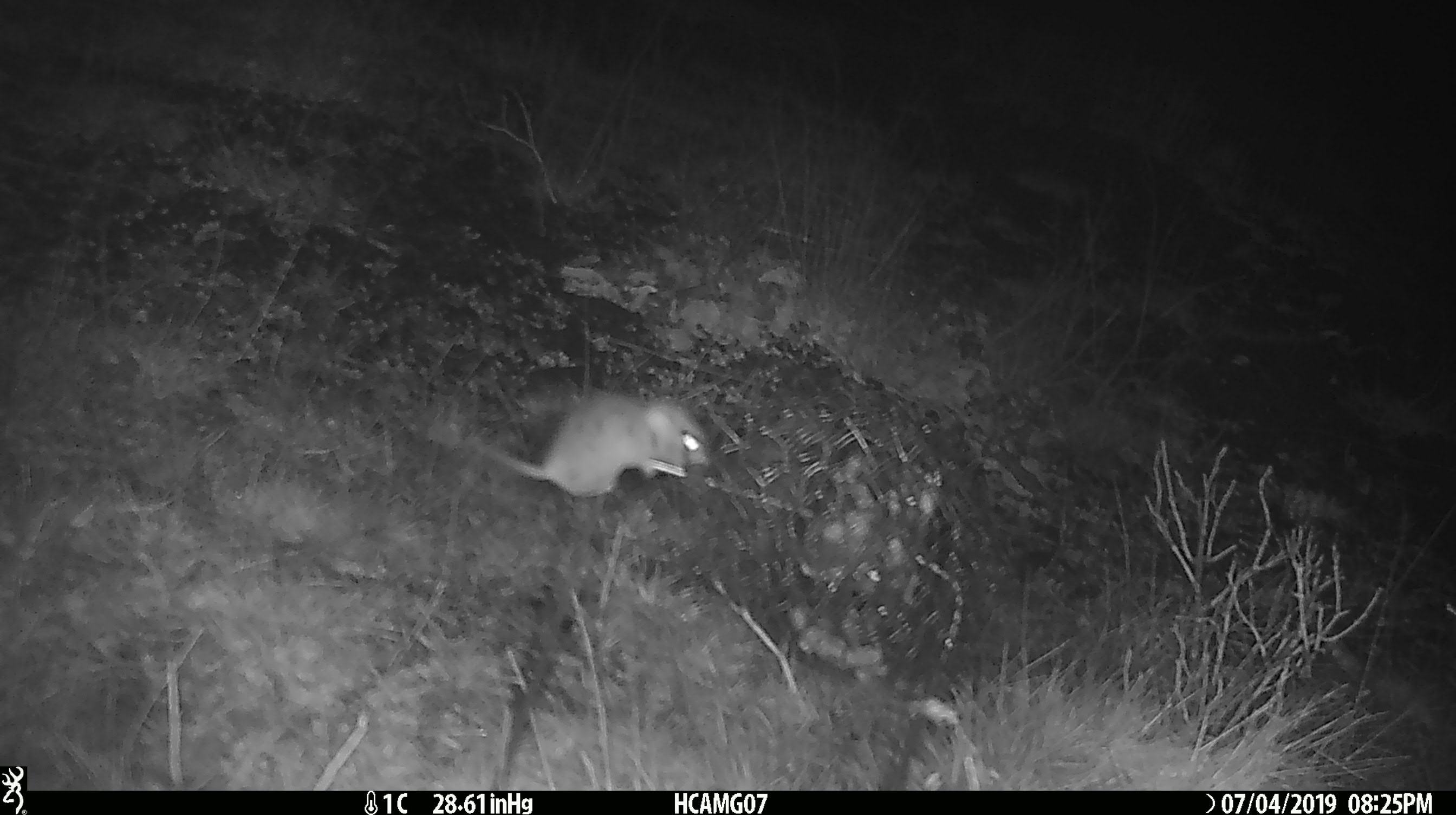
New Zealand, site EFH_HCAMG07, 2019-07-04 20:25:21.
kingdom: Animalia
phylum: Chordata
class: Mammalia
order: Rodentia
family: Muridae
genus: Mus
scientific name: Mus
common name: mouse